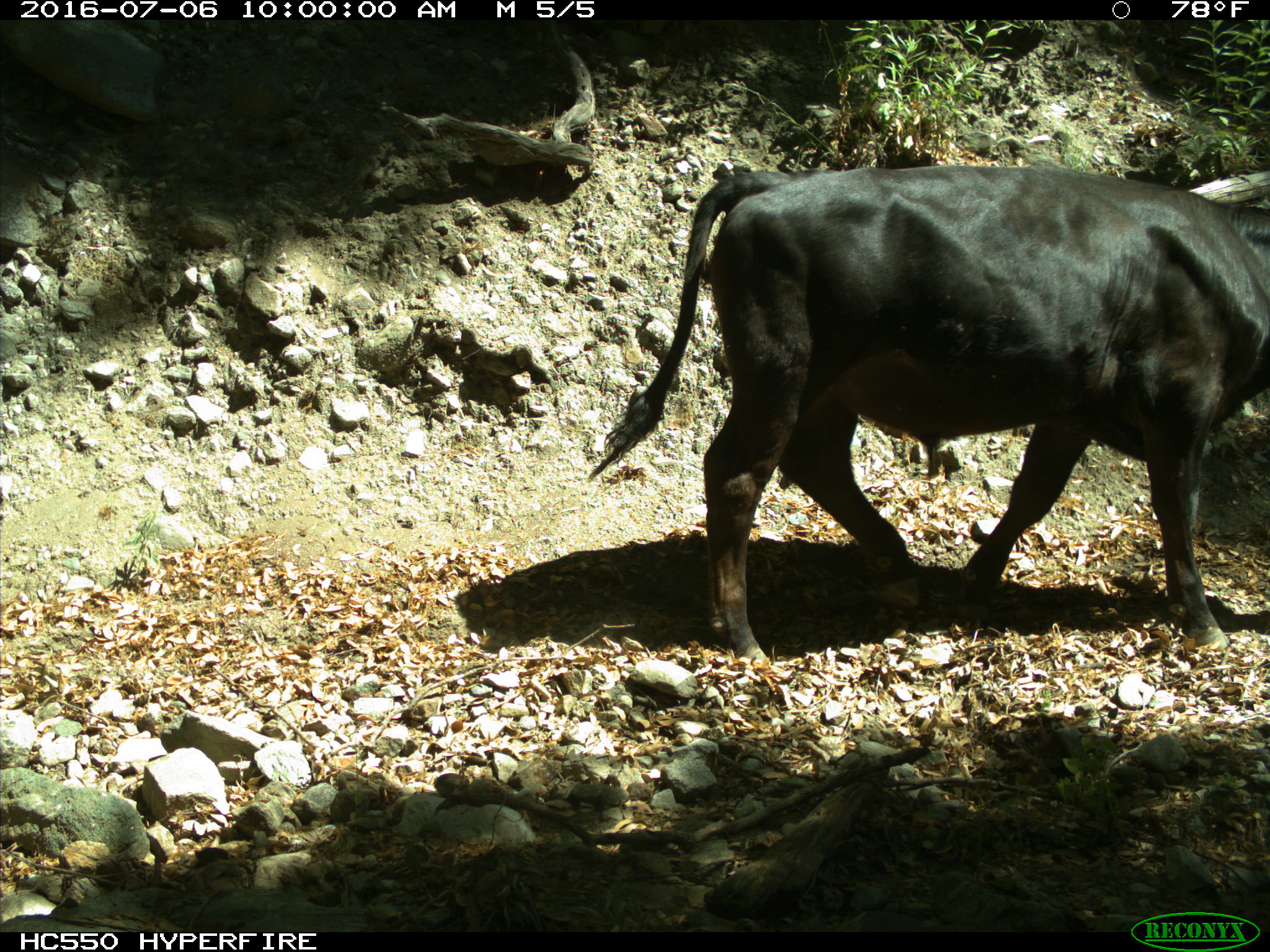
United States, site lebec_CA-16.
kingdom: Animalia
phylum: Chordata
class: Mammalia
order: Artiodactyla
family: Bovidae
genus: Bos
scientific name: Bos taurus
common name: domestic cow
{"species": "Bos taurus (domestic cow)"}